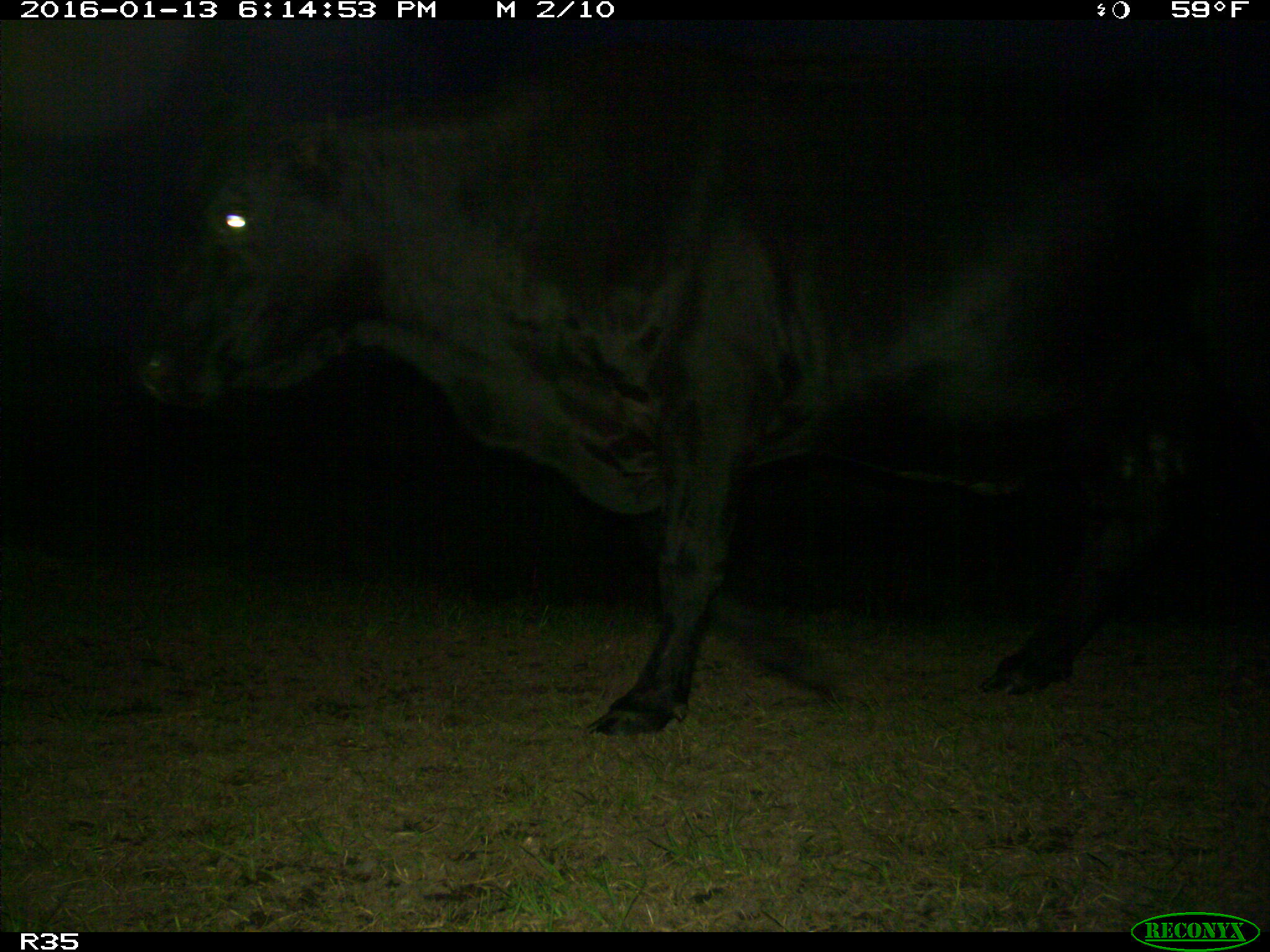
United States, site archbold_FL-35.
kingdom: Animalia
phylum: Chordata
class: Mammalia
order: Artiodactyla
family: Bovidae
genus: Bos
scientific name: Bos taurus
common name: domestic cow